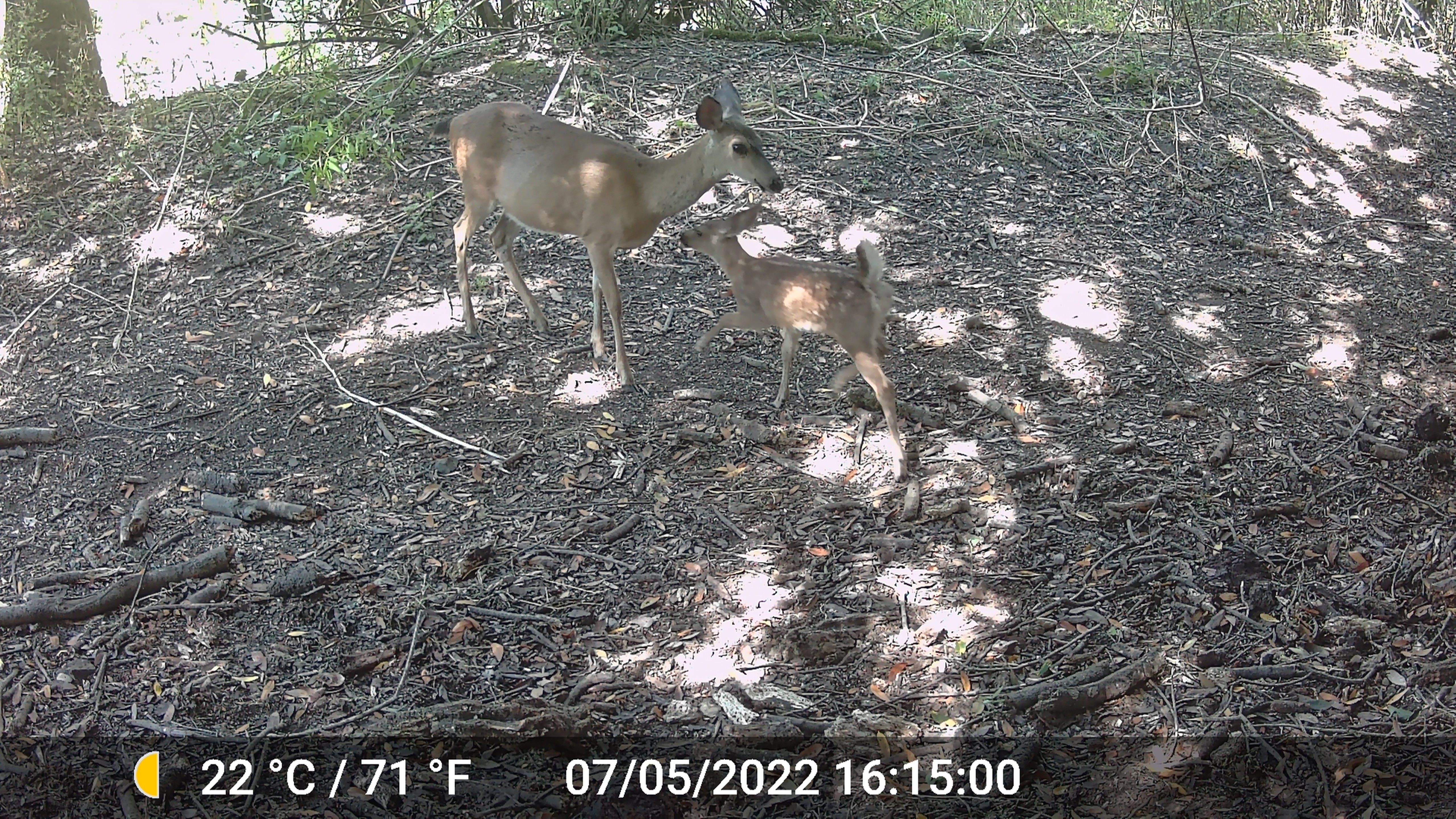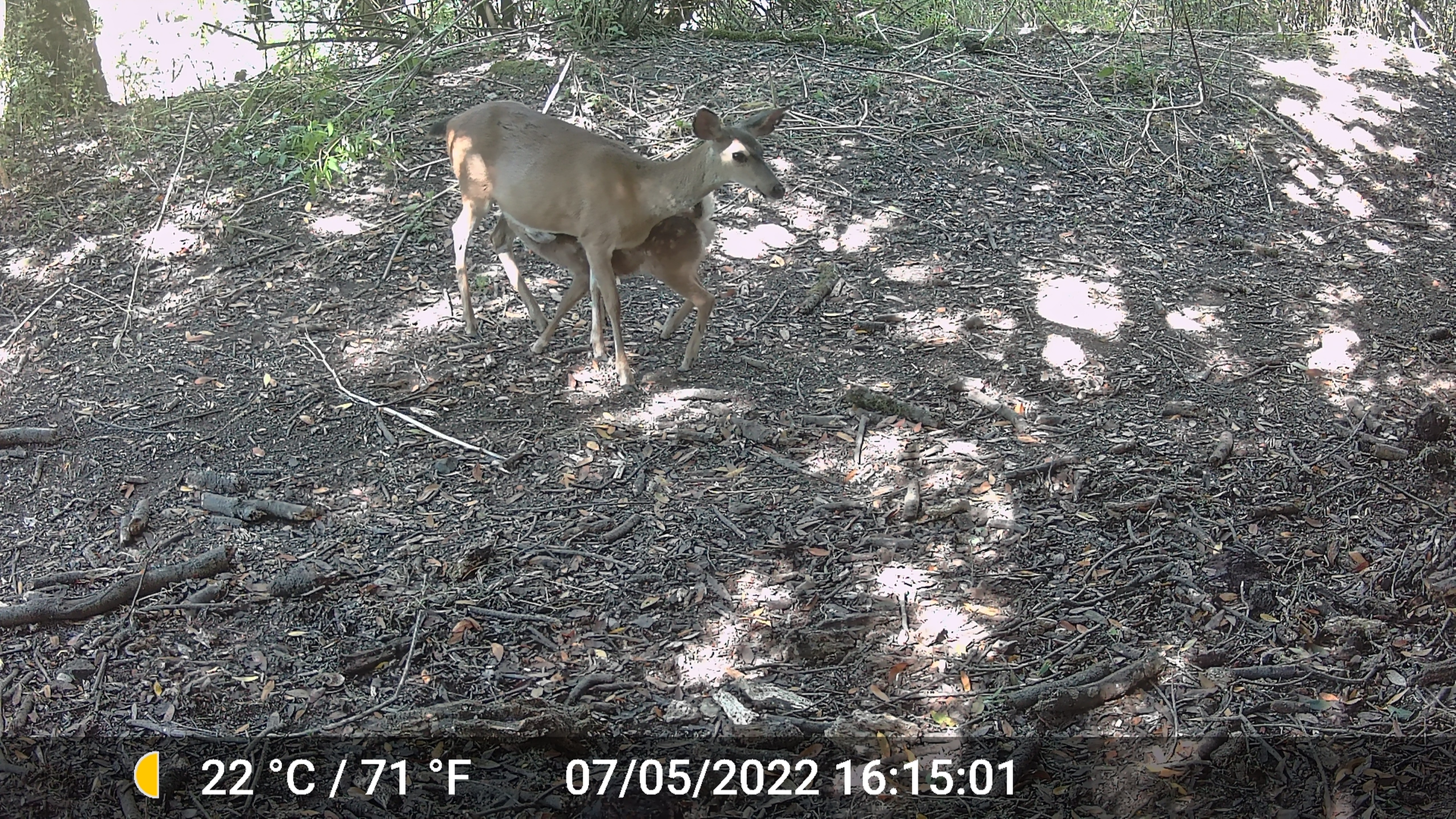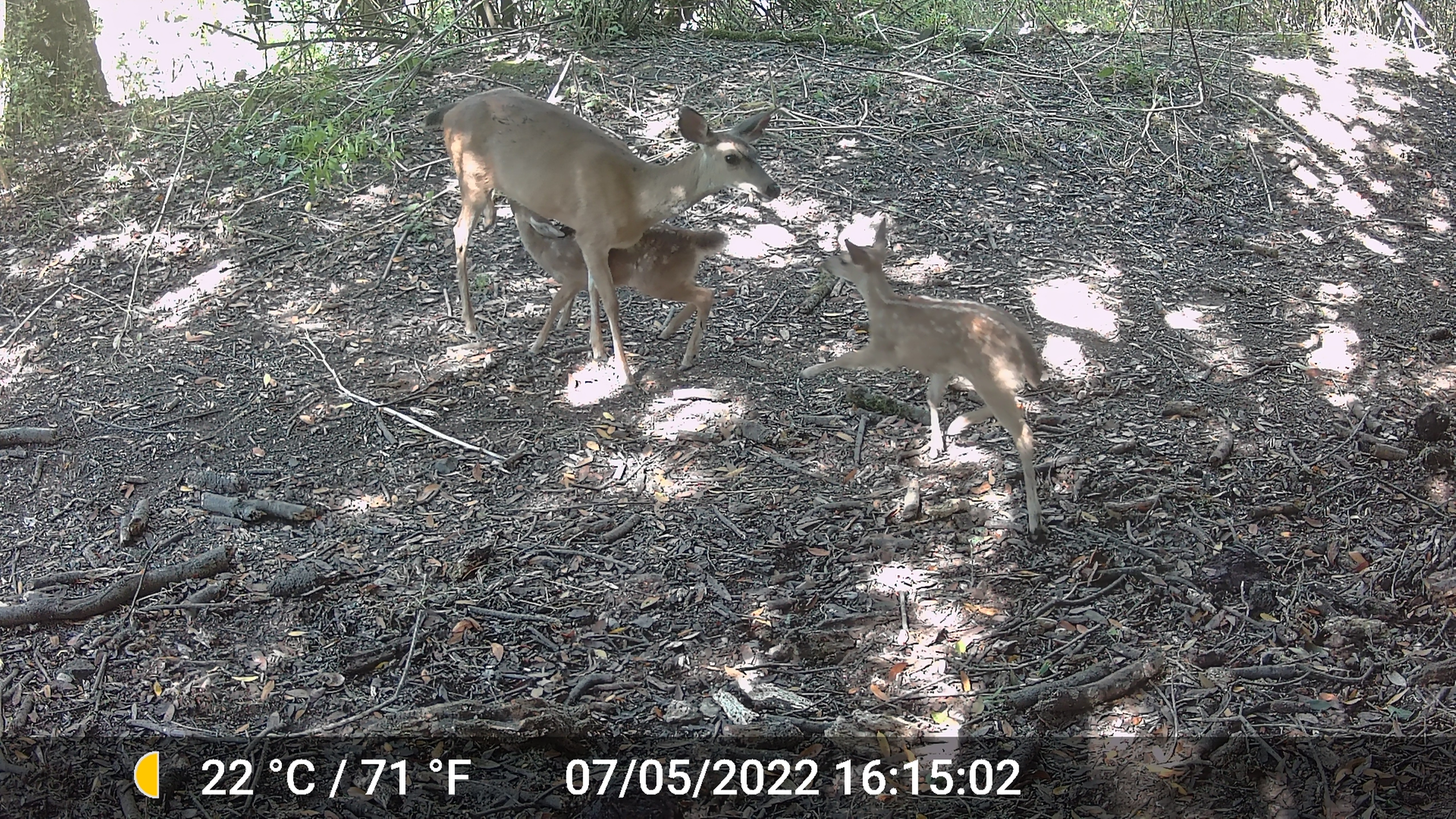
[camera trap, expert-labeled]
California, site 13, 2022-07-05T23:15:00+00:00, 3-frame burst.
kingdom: Animalia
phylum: Chordata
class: Mammalia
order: Artiodactyla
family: Cervidae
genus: Odocoileus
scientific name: Odocoileus hemionus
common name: mule deer